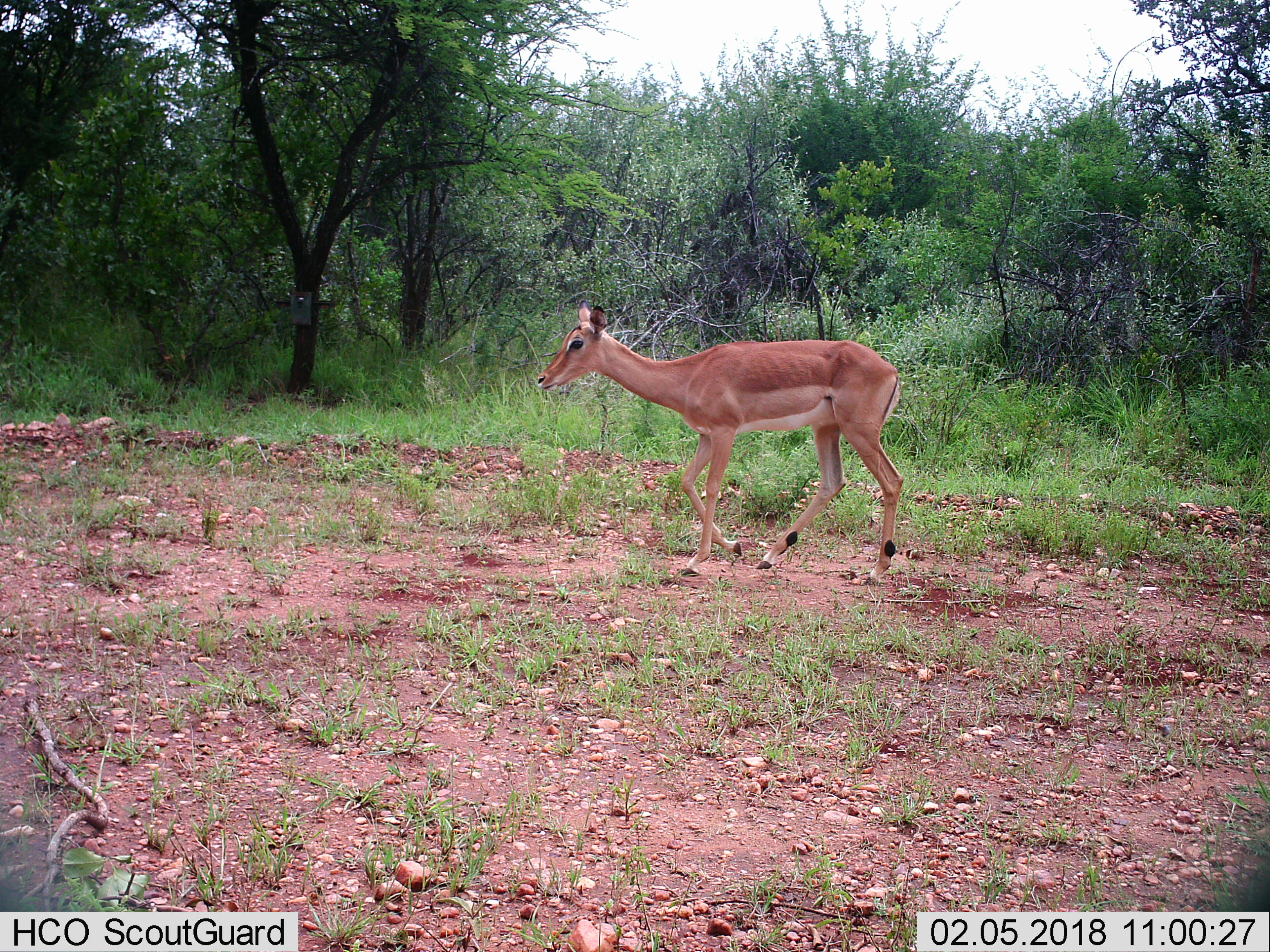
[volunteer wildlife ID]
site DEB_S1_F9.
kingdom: Animalia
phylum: Chordata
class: Mammalia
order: Artiodactyla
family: Bovidae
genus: Aepyceros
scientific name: Aepyceros melampus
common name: impala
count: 1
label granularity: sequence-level